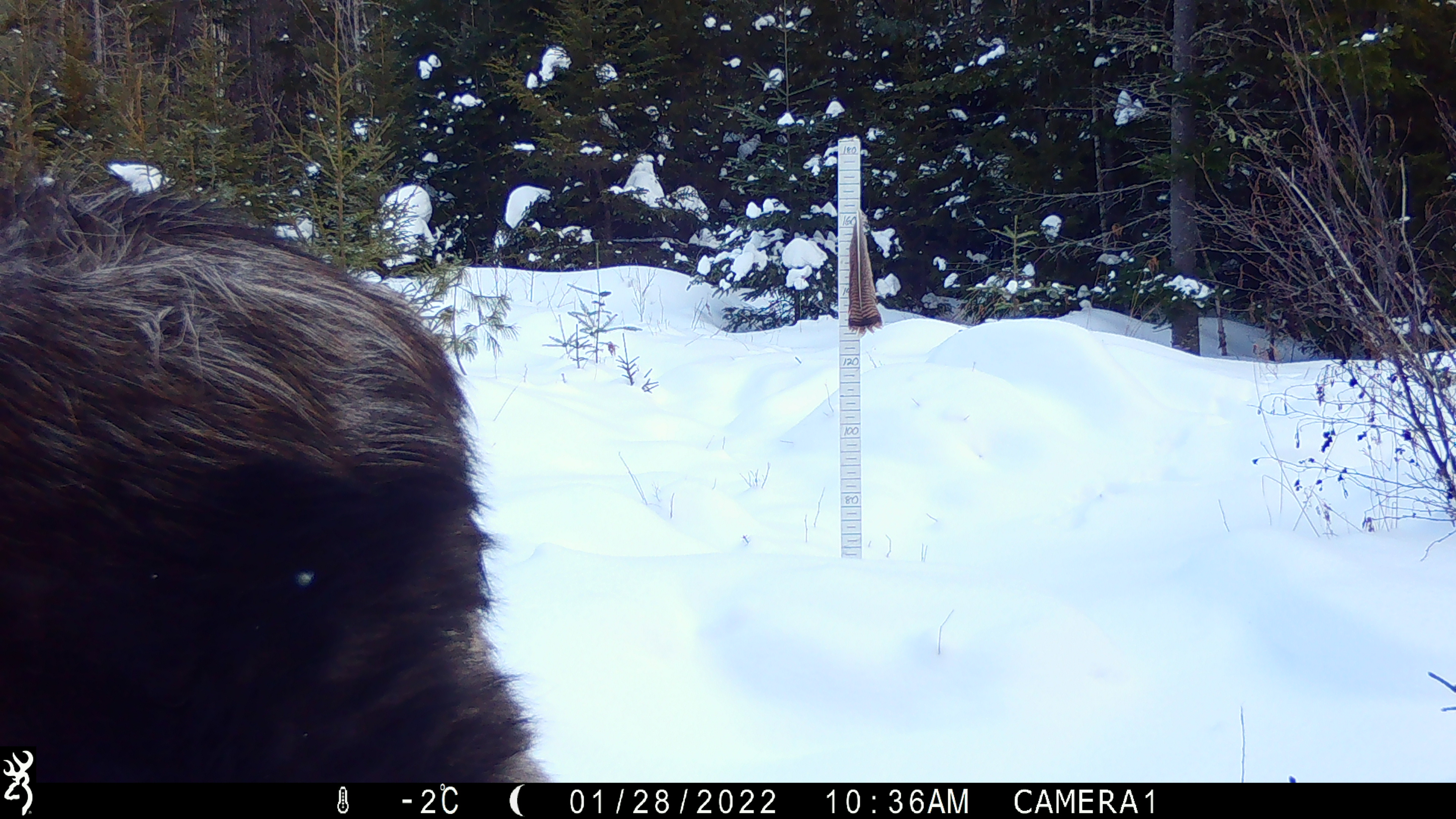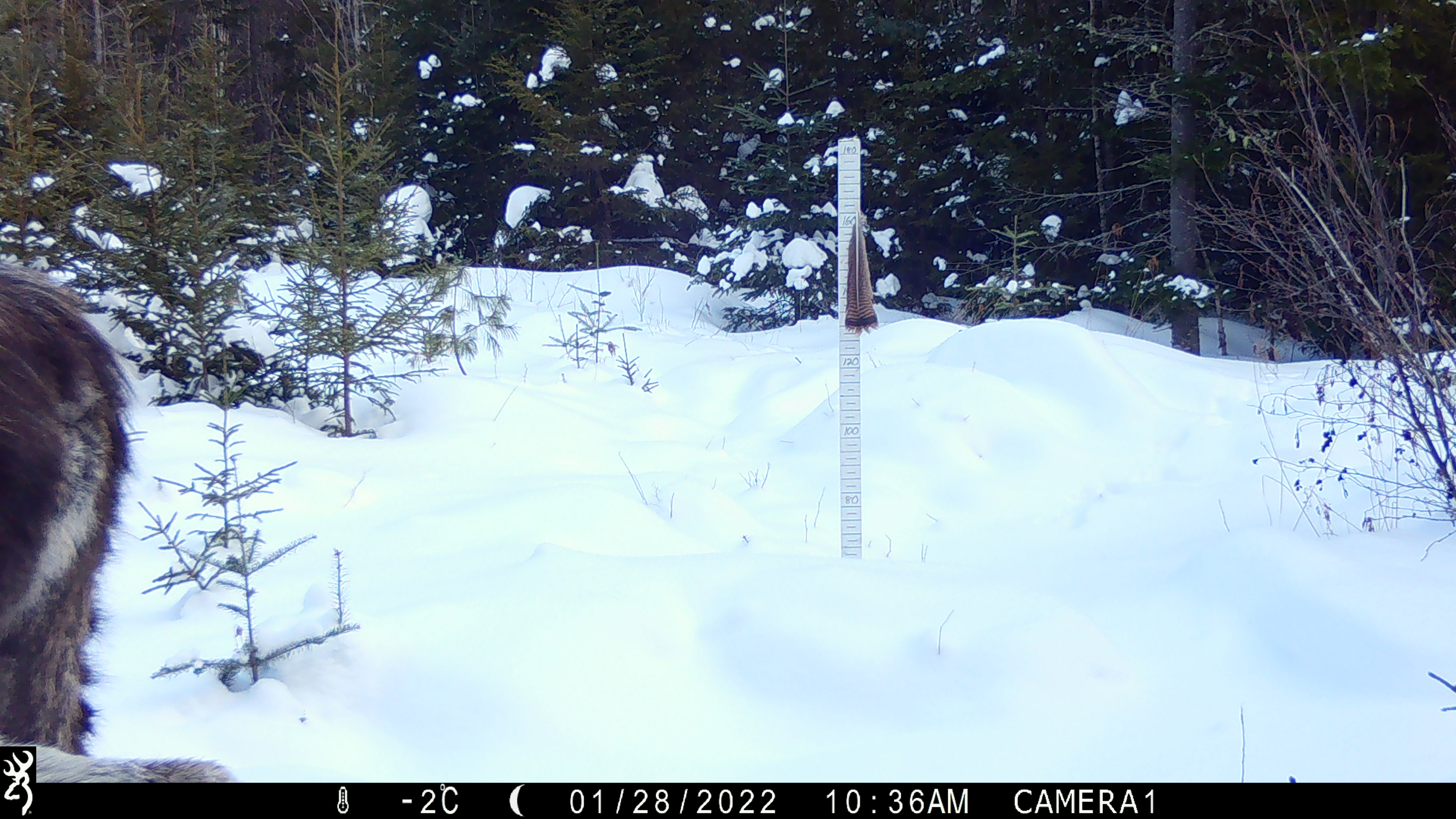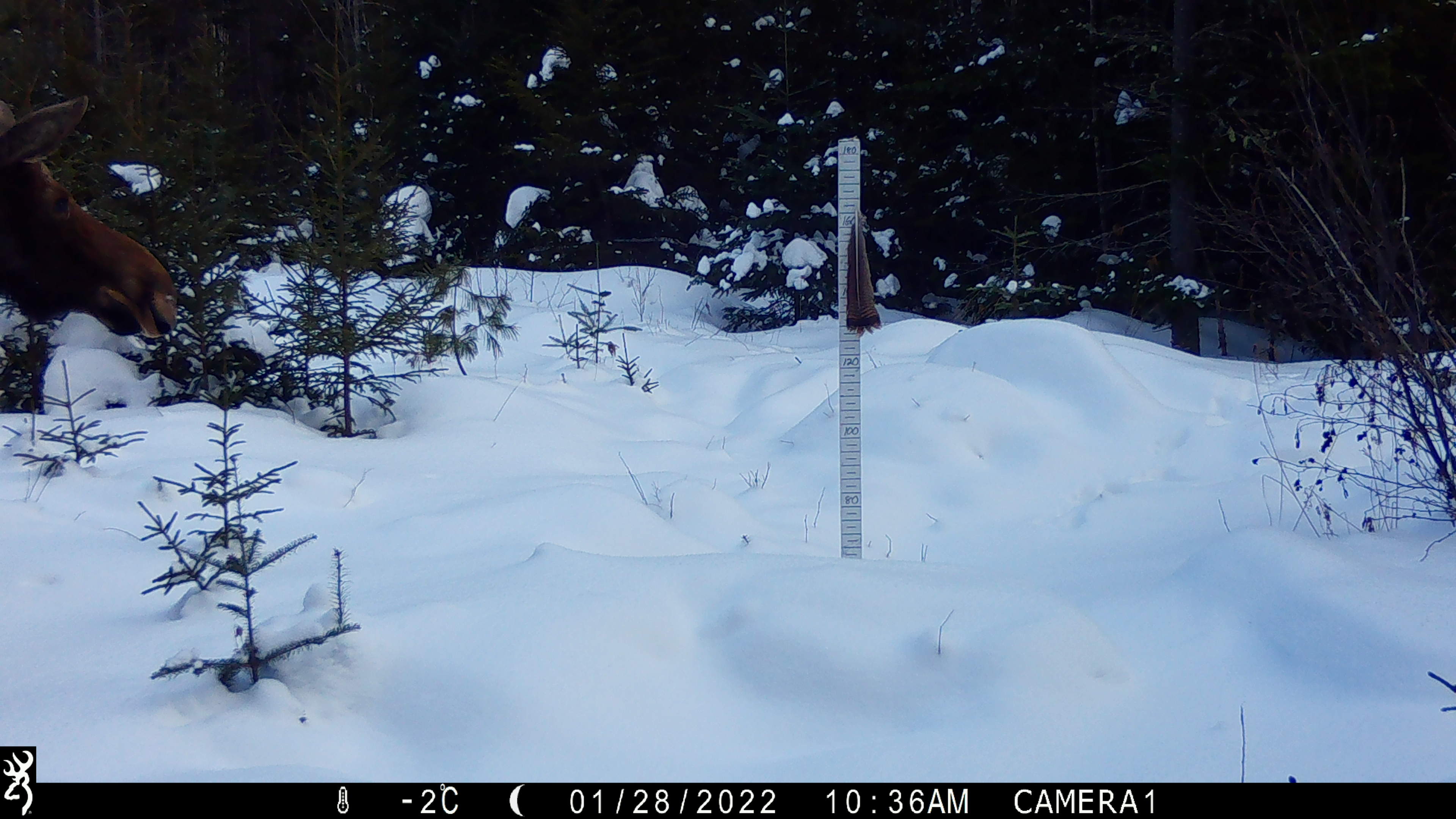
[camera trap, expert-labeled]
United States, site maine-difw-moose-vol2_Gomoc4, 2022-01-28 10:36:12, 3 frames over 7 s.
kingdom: Animalia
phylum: Chordata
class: Mammalia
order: Artiodactyla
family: Cervidae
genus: Alces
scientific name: Alces alces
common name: moose